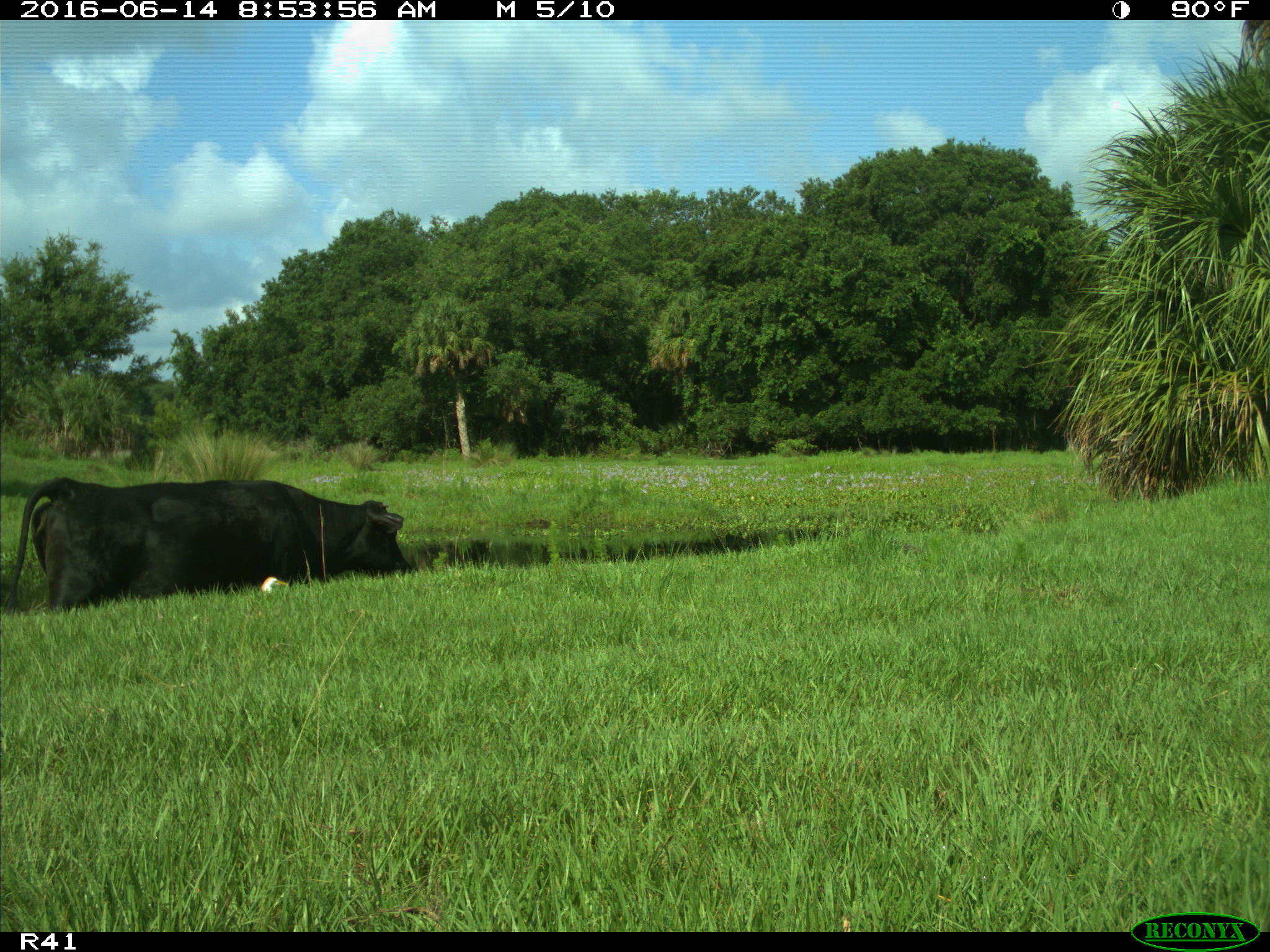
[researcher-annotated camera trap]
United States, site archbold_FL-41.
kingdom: Animalia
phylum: Chordata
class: Mammalia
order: Artiodactyla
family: Bovidae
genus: Bos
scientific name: Bos taurus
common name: domestic cow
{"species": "Bos taurus (domestic cow)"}